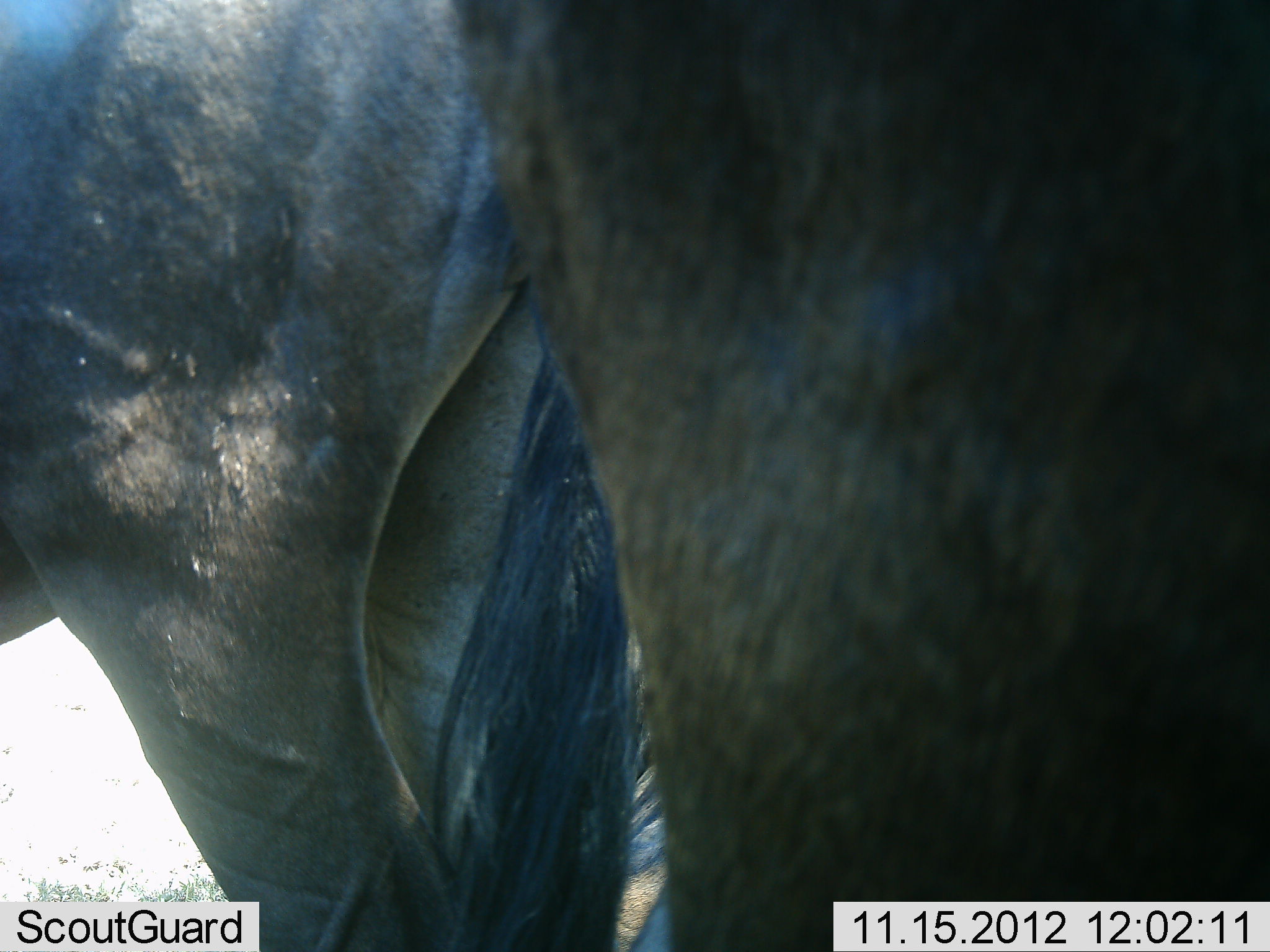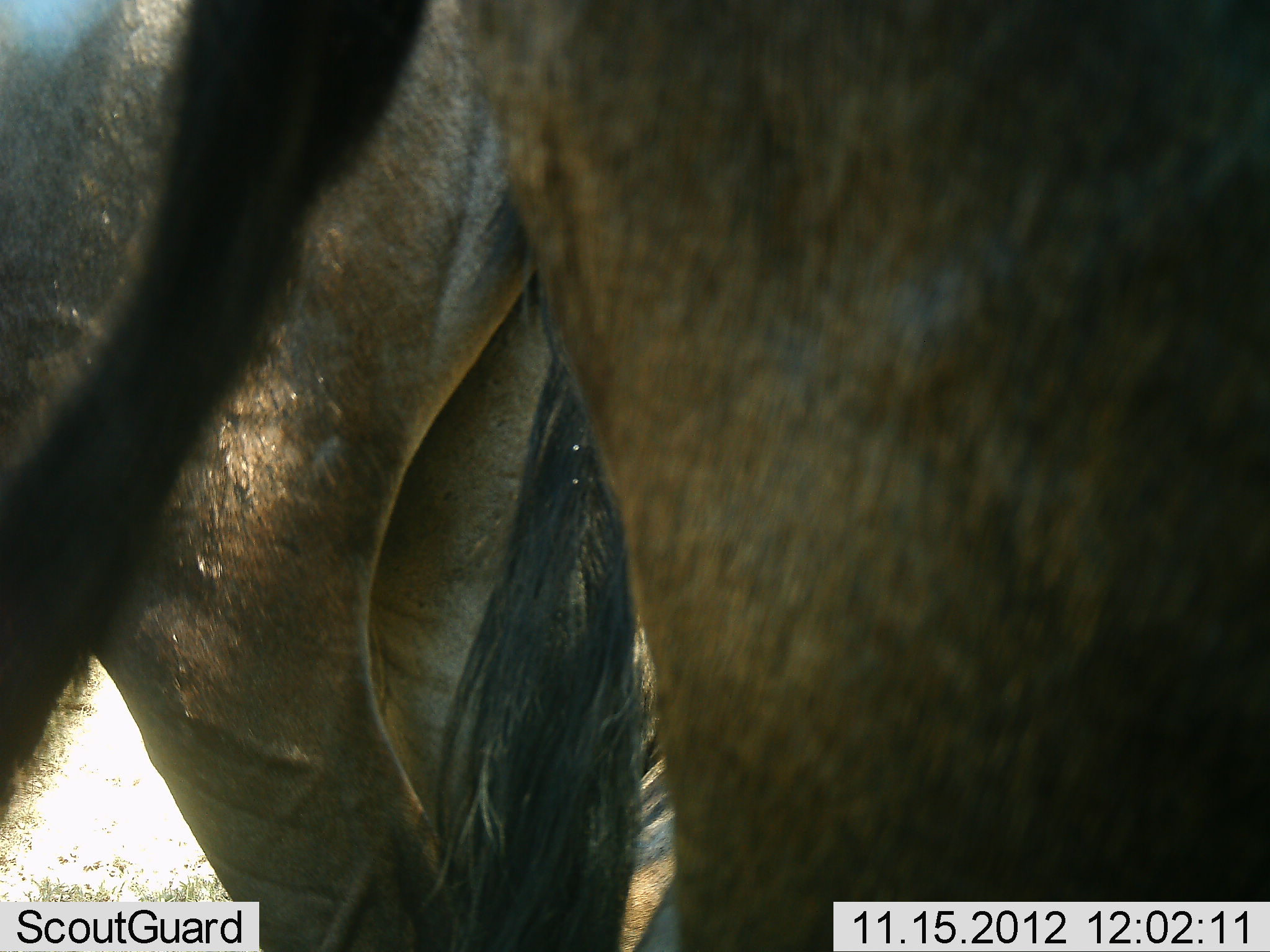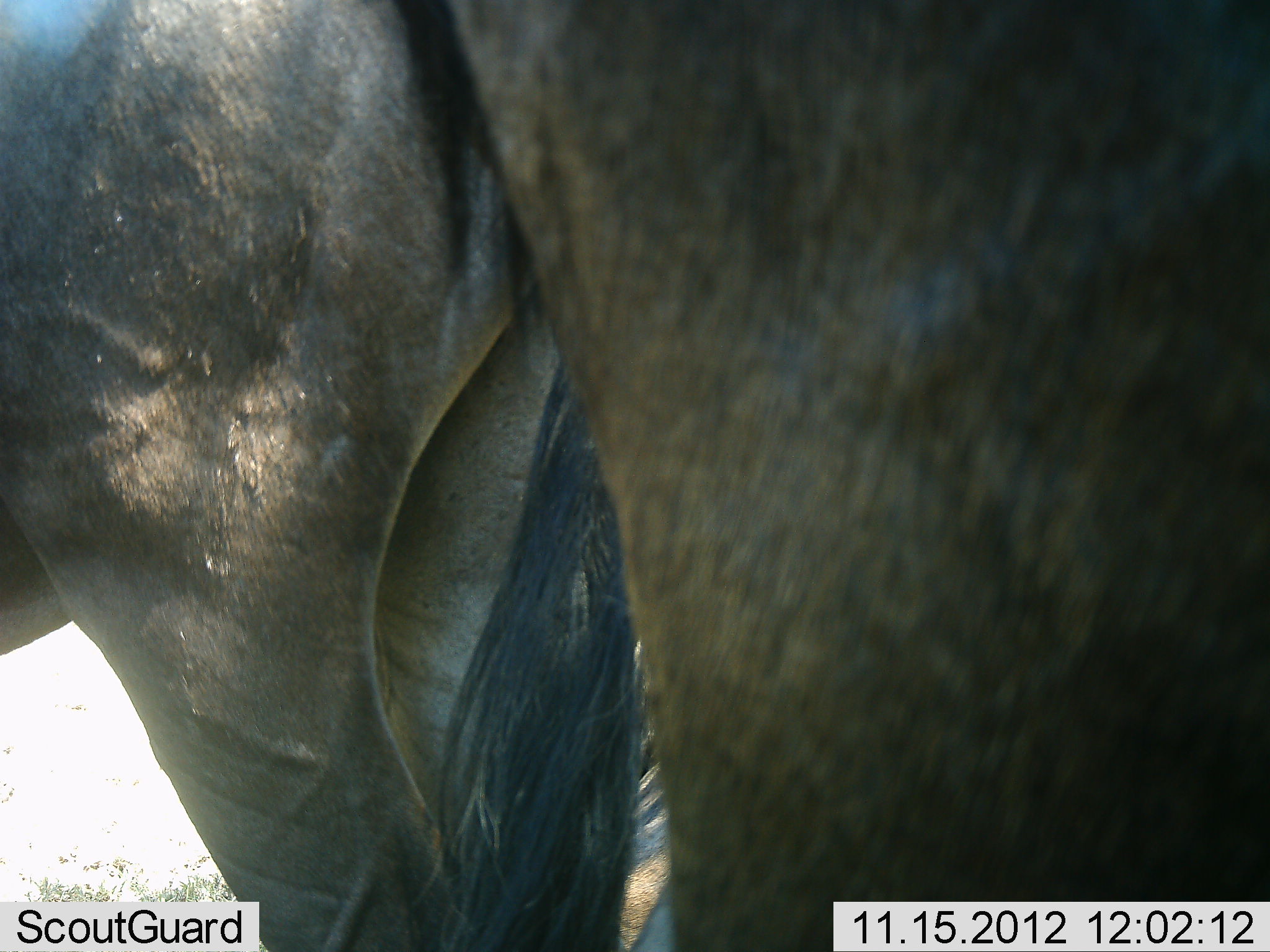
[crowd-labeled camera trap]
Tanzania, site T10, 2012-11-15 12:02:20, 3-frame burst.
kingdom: Animalia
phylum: Chordata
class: Mammalia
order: Artiodactyla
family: Bovidae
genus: Connochaetes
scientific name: Connochaetes taurinus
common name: blue wildebeest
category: wildebeest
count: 2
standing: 100%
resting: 10%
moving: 0%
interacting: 0%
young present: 0%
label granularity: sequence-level